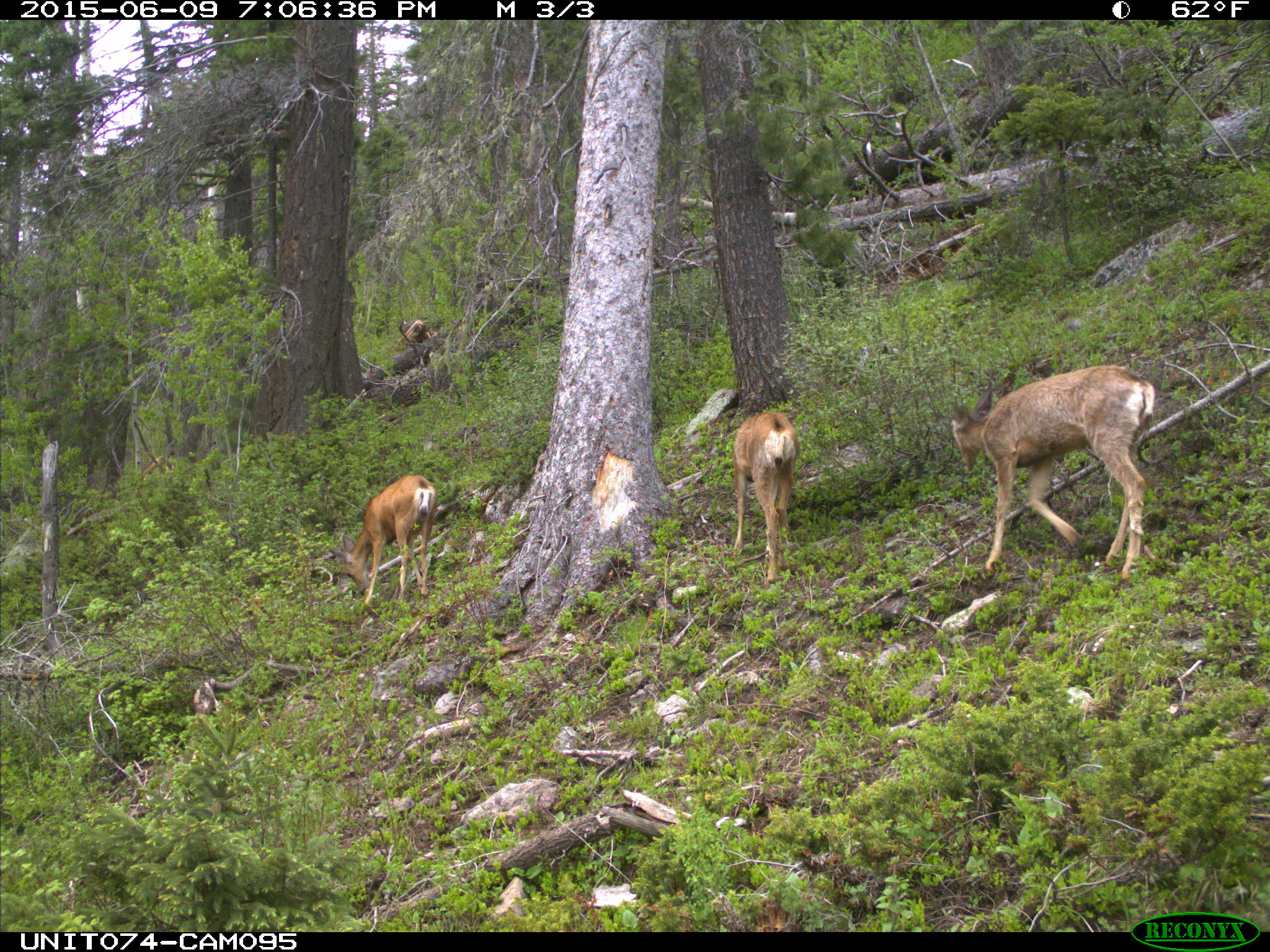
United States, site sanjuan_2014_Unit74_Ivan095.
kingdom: Animalia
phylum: Chordata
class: Mammalia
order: Artiodactyla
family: Cervidae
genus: Odocoileus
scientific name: Odocoileus hemionus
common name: mule deer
Odocoileus hemionus (mule deer).